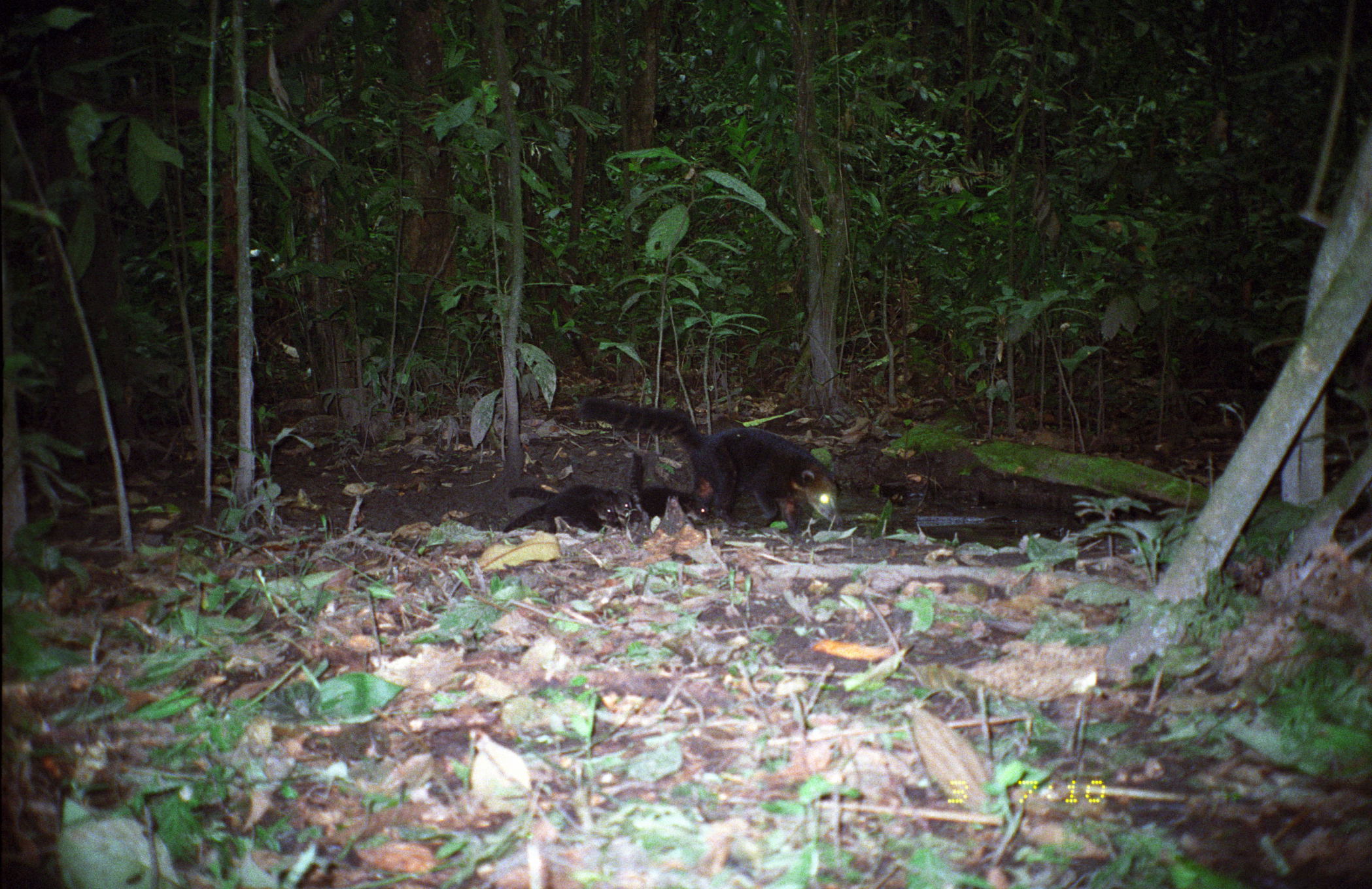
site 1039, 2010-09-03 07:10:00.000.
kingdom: Animalia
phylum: Chordata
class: Mammalia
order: Carnivora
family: Procyonidae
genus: Nasua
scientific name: Nasua narica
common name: white-nosed coati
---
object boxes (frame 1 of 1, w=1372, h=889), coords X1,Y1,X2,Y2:
nasua narica: 575,392,841,536; 630,452,709,537; 508,484,634,532; 503,495,622,533